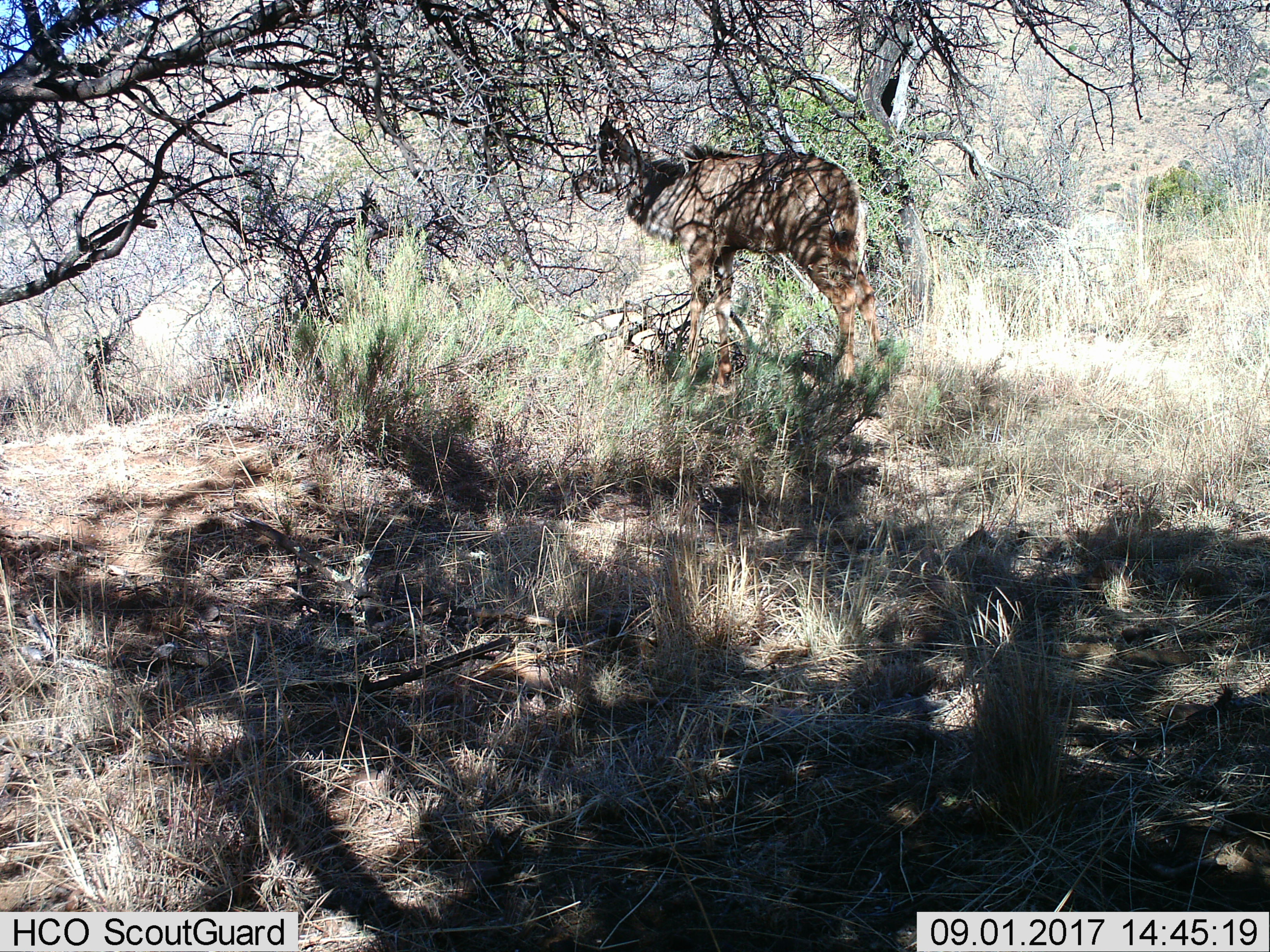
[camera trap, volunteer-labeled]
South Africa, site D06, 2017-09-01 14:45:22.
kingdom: Animalia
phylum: Chordata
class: Mammalia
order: Artiodactyla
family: Bovidae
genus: Tragelaphus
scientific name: Tragelaphus strepsiceros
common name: greater kudu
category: kudu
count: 1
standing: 100%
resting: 0%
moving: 50%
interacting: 0%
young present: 50%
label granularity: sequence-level